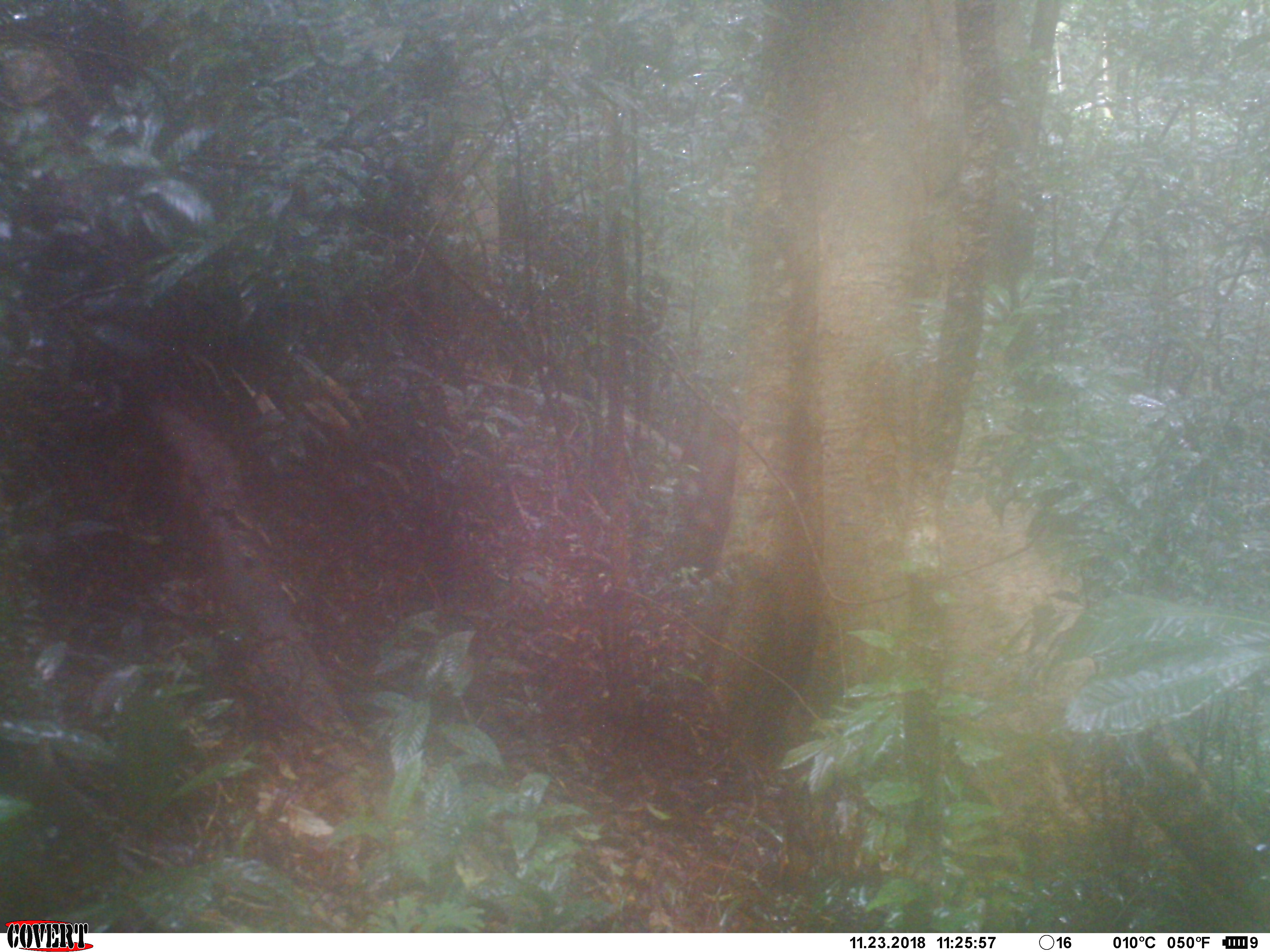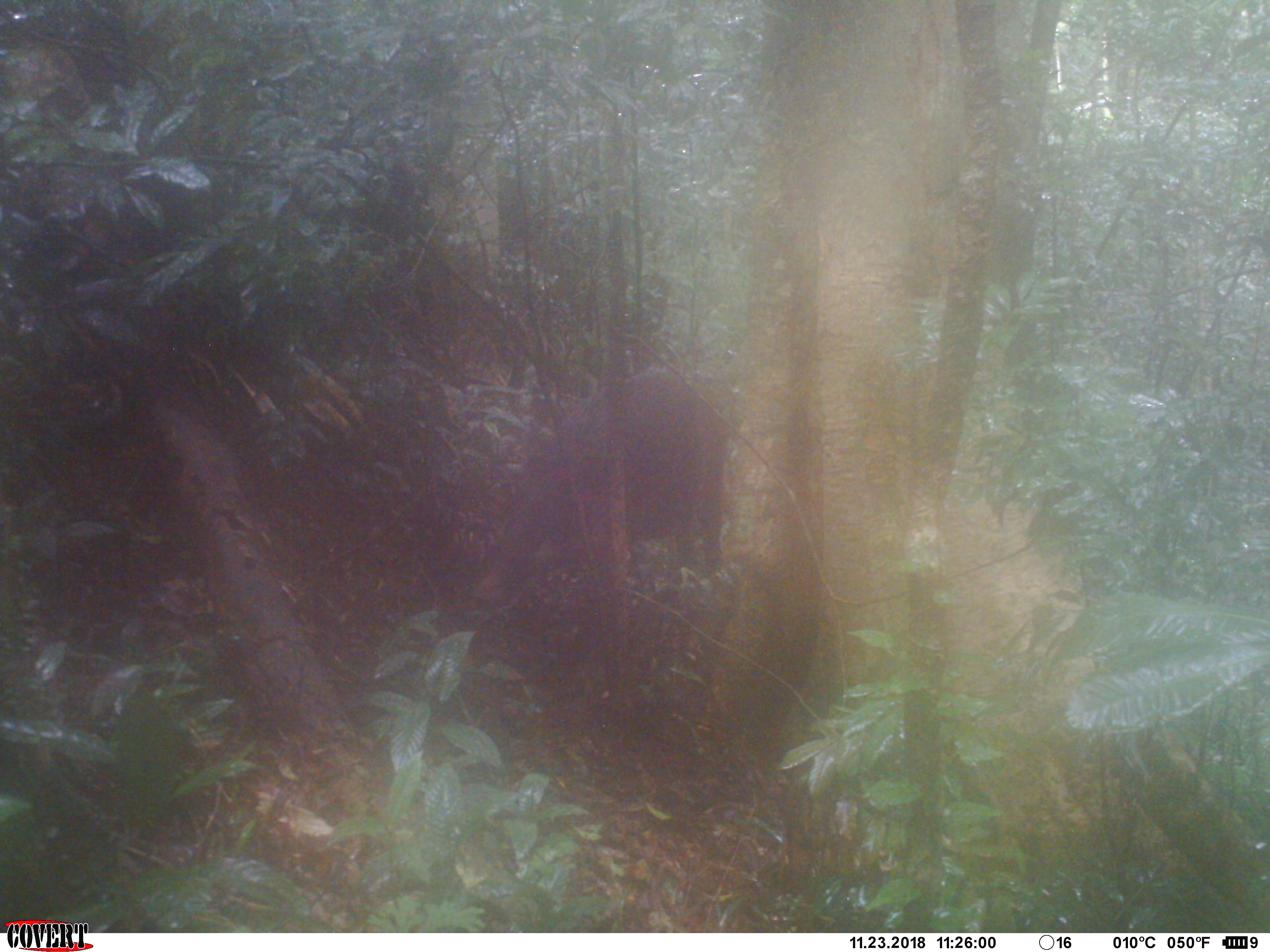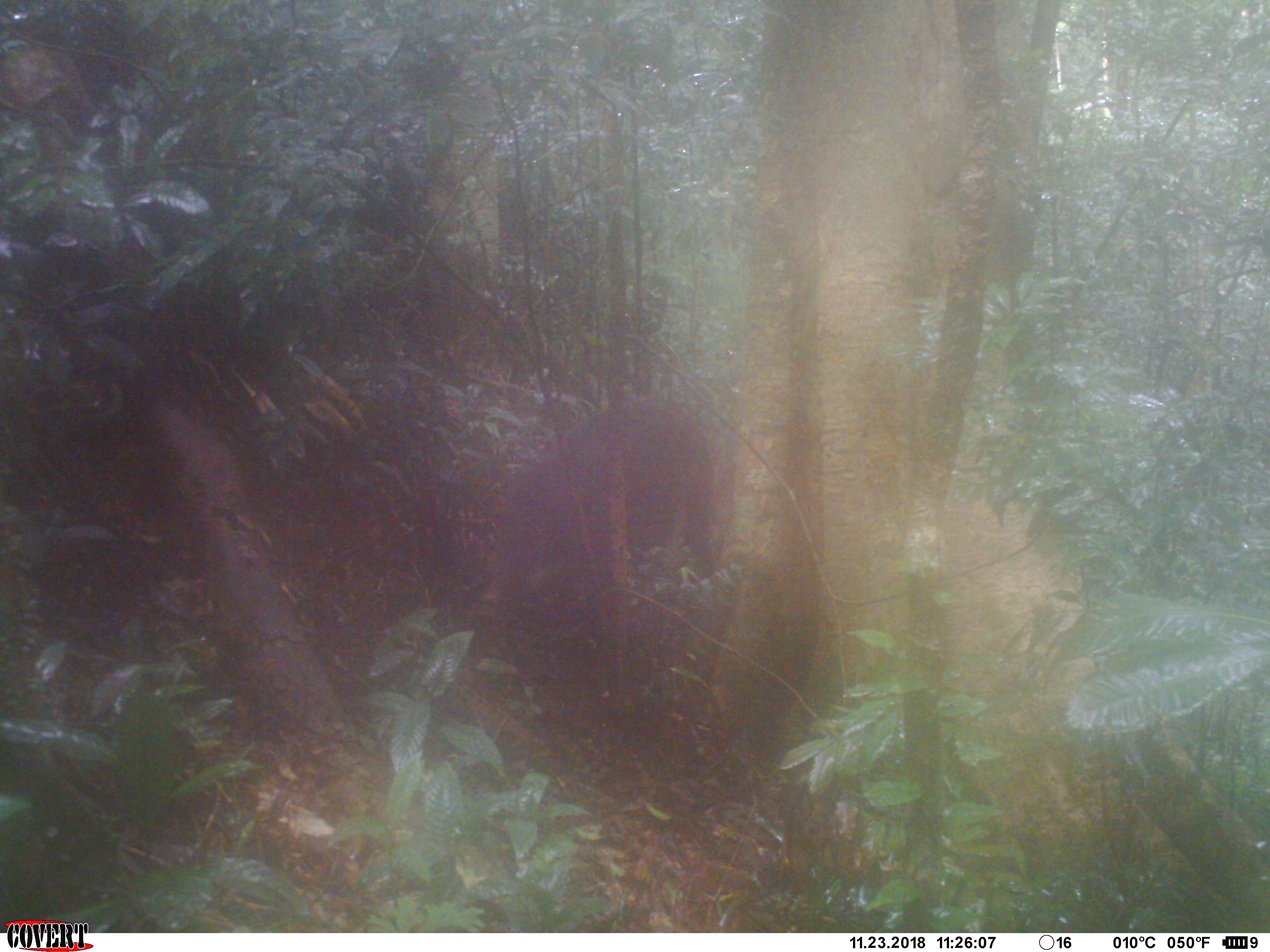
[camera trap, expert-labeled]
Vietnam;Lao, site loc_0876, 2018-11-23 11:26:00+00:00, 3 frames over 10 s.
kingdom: Animalia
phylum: Chordata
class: Mammalia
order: Artiodactyla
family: Suidae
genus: Sus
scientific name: Sus scrofa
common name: eurasian wild pig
Eurasian wild pig (Sus scrofa). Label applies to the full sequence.